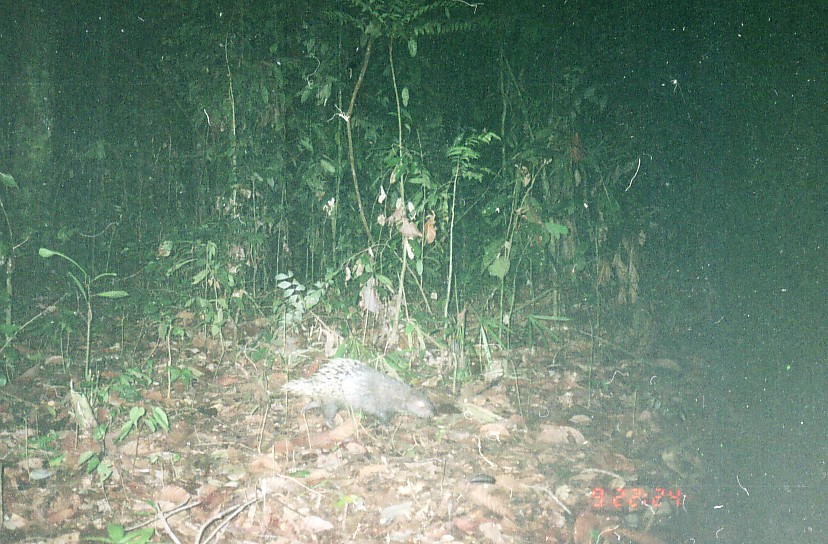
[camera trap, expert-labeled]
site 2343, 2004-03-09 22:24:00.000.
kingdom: Animalia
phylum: Chordata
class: Mammalia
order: Rodentia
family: Hystricidae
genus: Hystrix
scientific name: Hystrix brachyura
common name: east asian porcupine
Hystrix brachyura (east asian porcupine), count 1.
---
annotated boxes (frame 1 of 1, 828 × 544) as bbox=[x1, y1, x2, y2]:
hystrix brachyura: bbox=[281, 357, 434, 428]